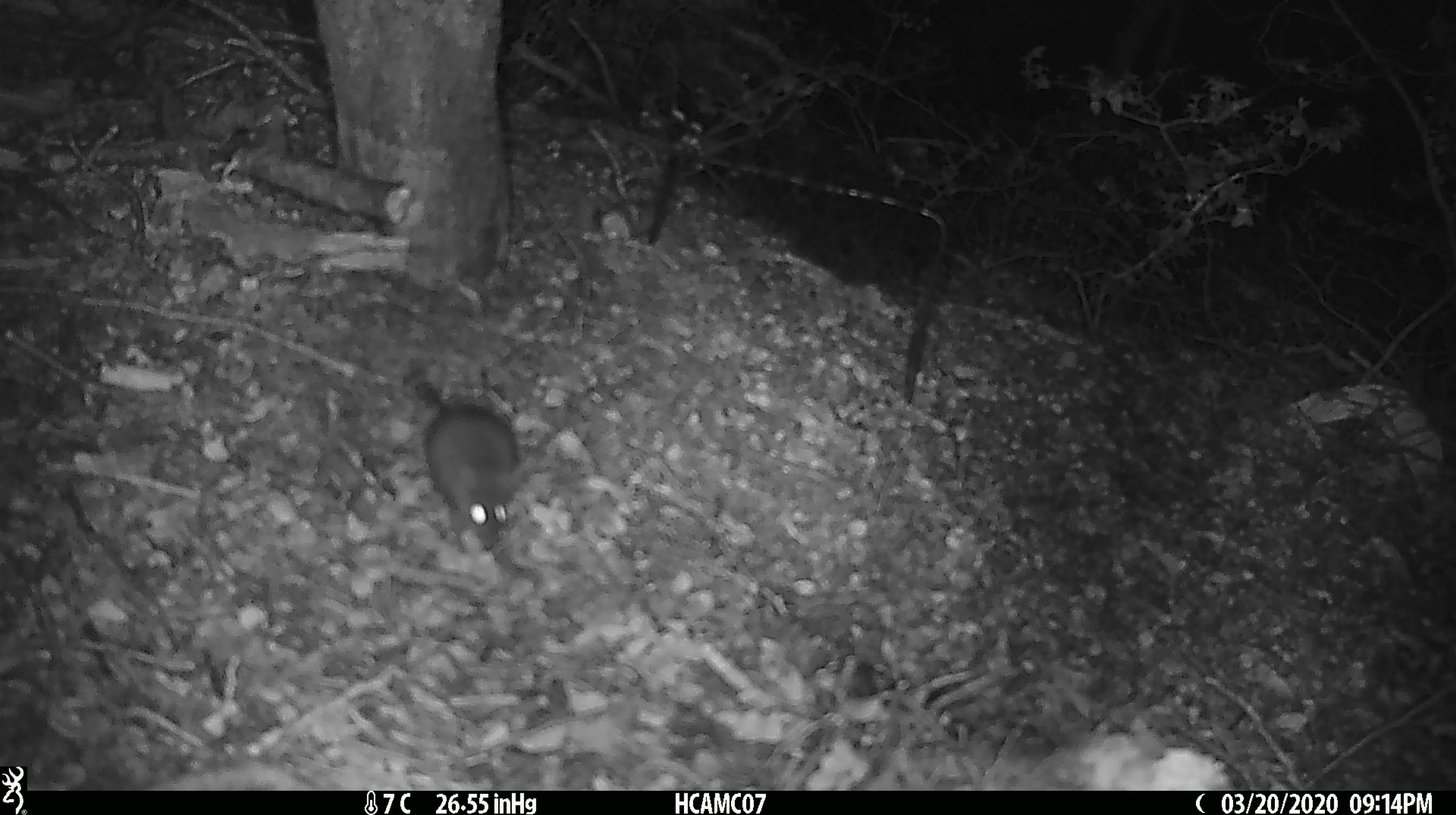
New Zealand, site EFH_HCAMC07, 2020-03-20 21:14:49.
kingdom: Animalia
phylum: Chordata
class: Mammalia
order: Rodentia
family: Muridae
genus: Mus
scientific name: Mus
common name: mouse